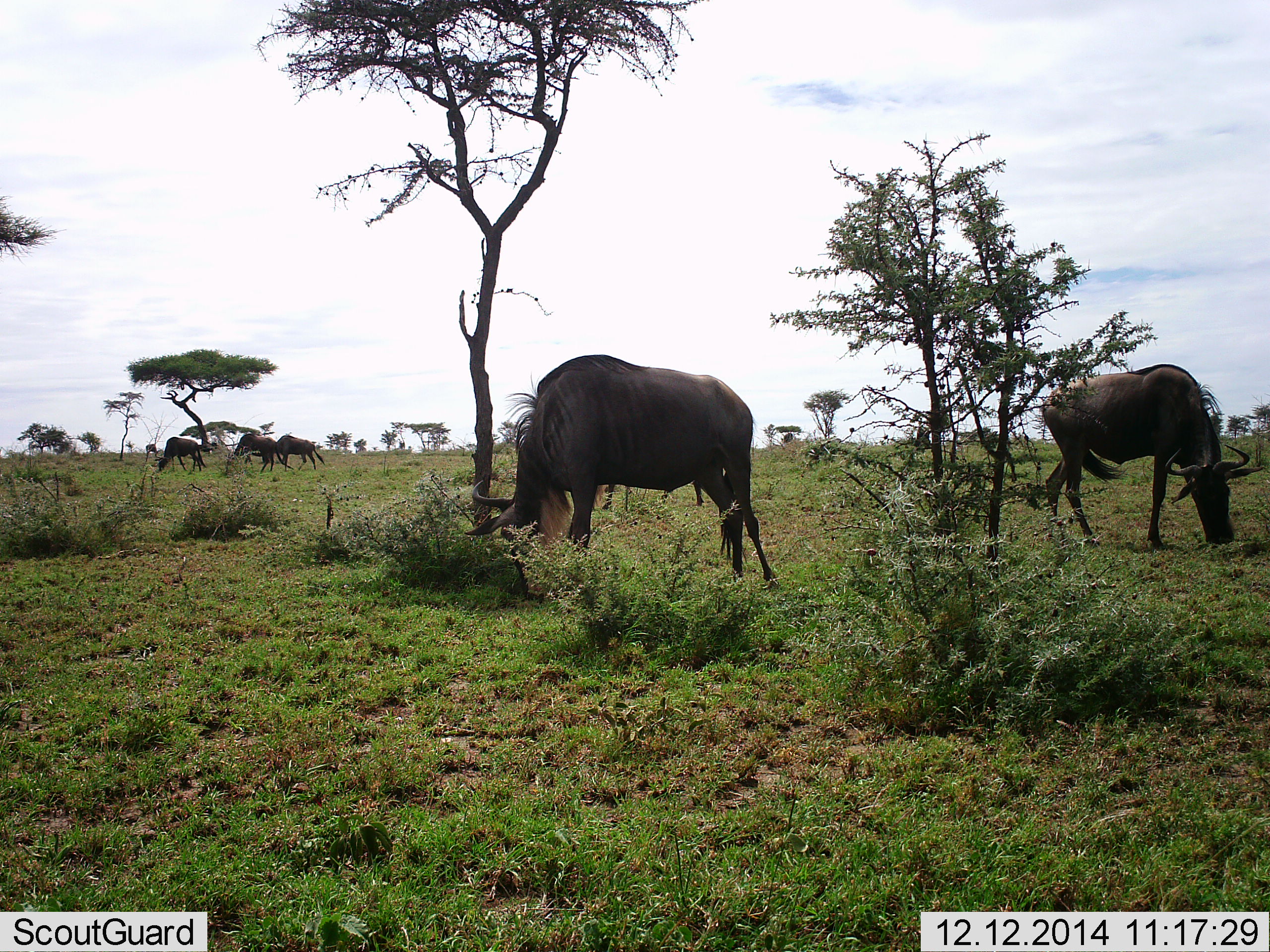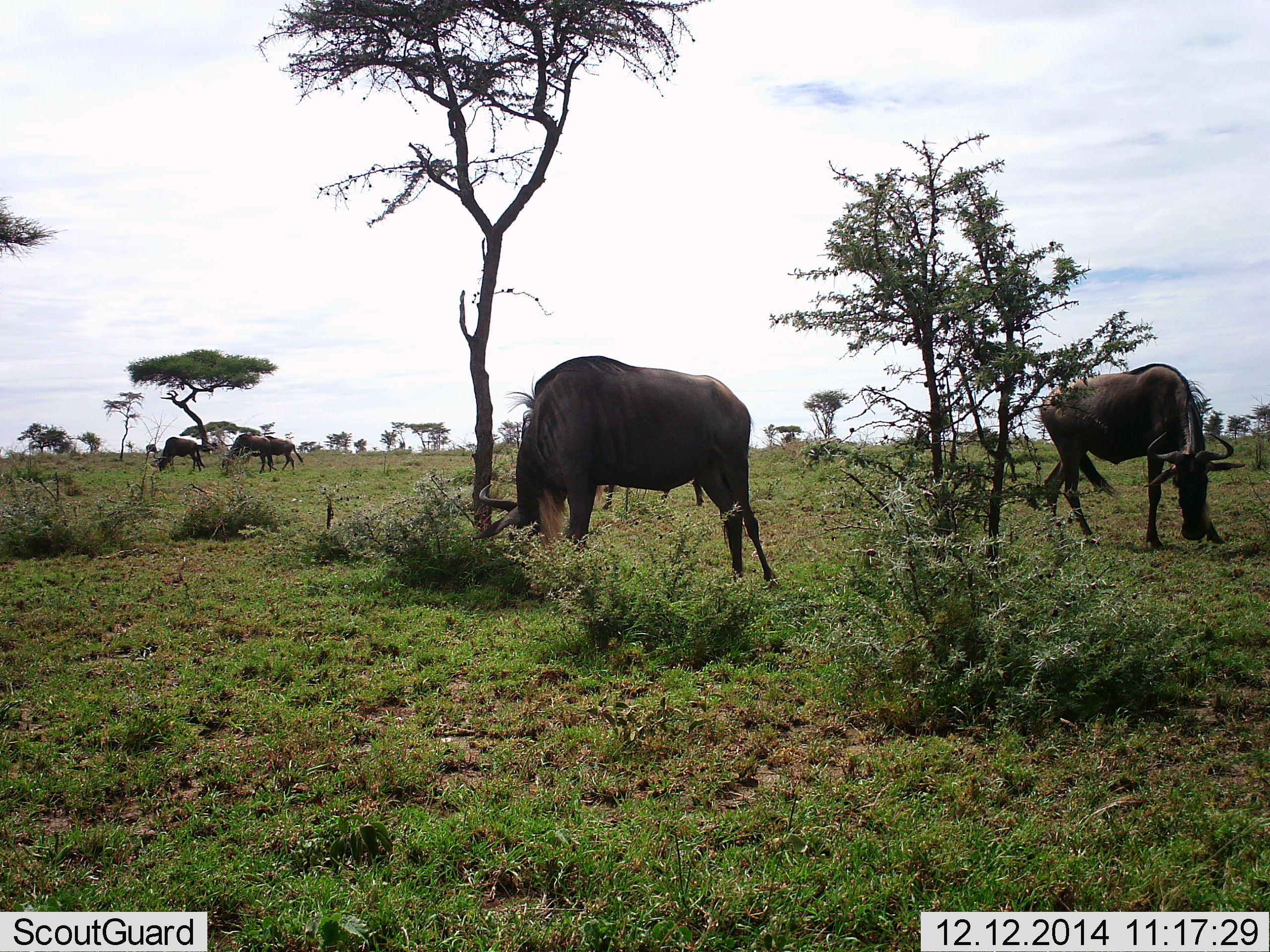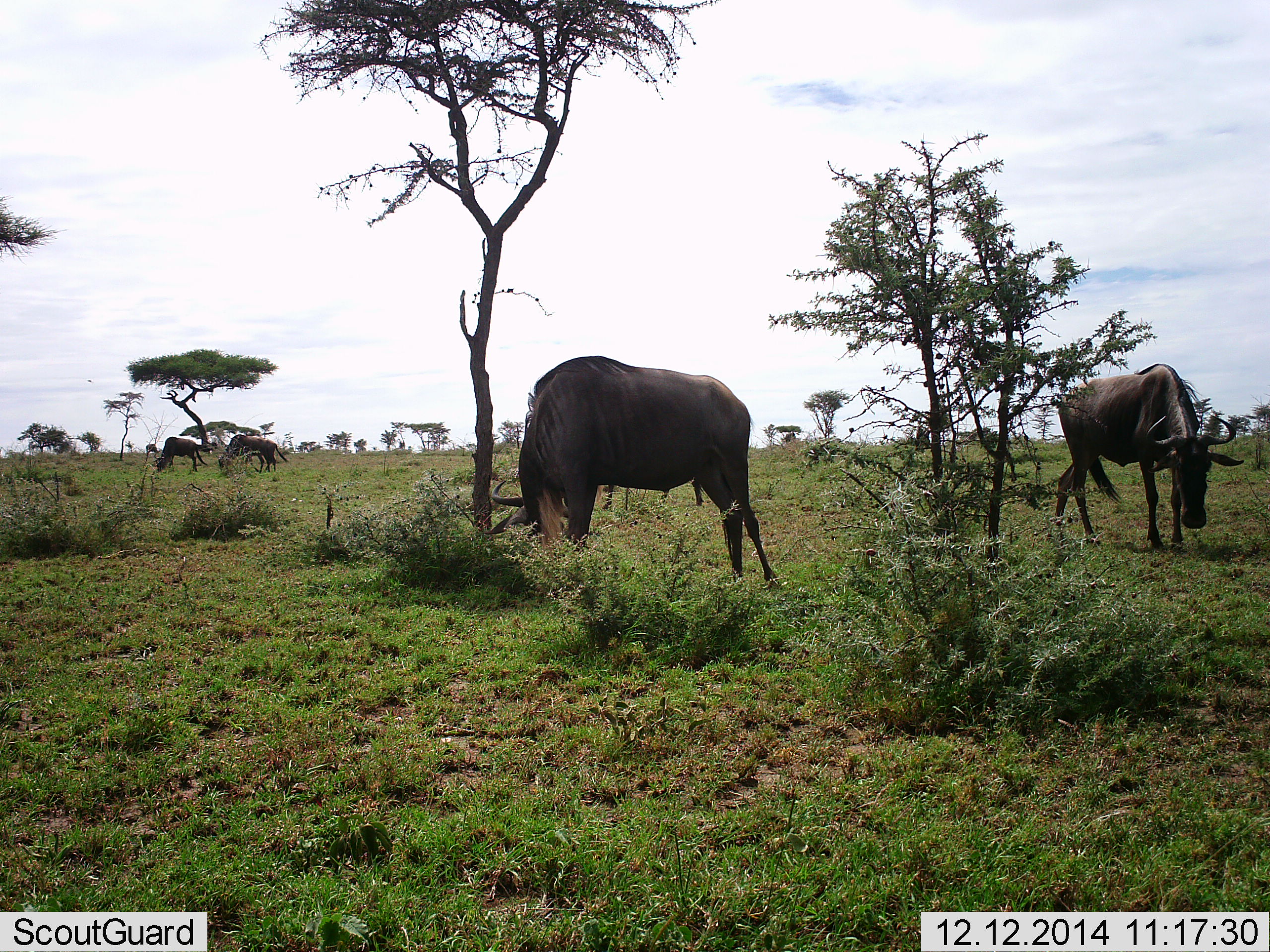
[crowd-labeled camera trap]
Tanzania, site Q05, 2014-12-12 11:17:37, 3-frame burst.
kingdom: Animalia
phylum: Chordata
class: Mammalia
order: Artiodactyla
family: Bovidae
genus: Connochaetes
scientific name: Connochaetes taurinus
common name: blue wildebeest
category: wildebeest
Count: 5.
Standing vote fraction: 60%.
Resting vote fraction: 0%.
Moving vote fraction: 30%.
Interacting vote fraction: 0%.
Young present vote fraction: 0%.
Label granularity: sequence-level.